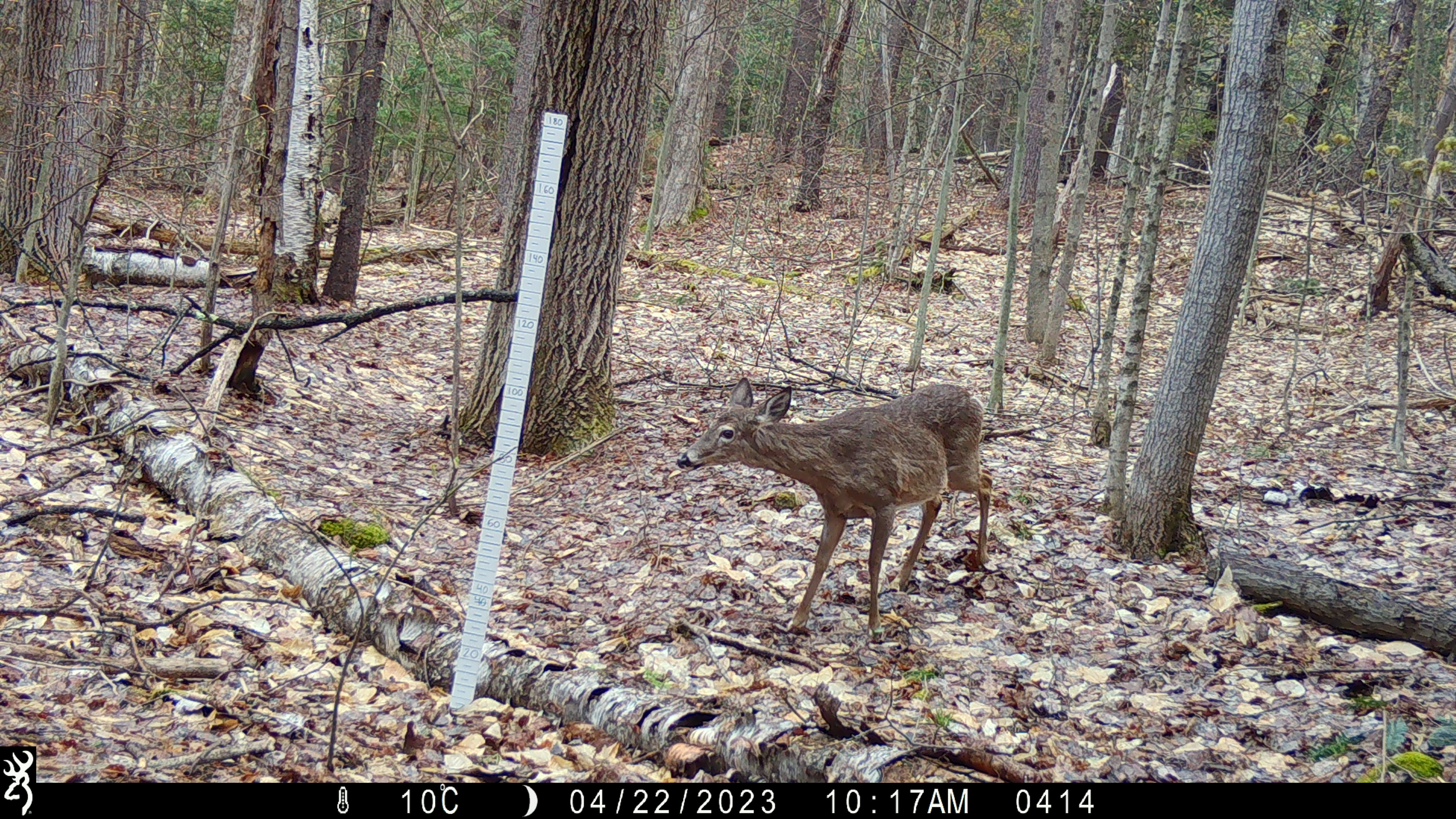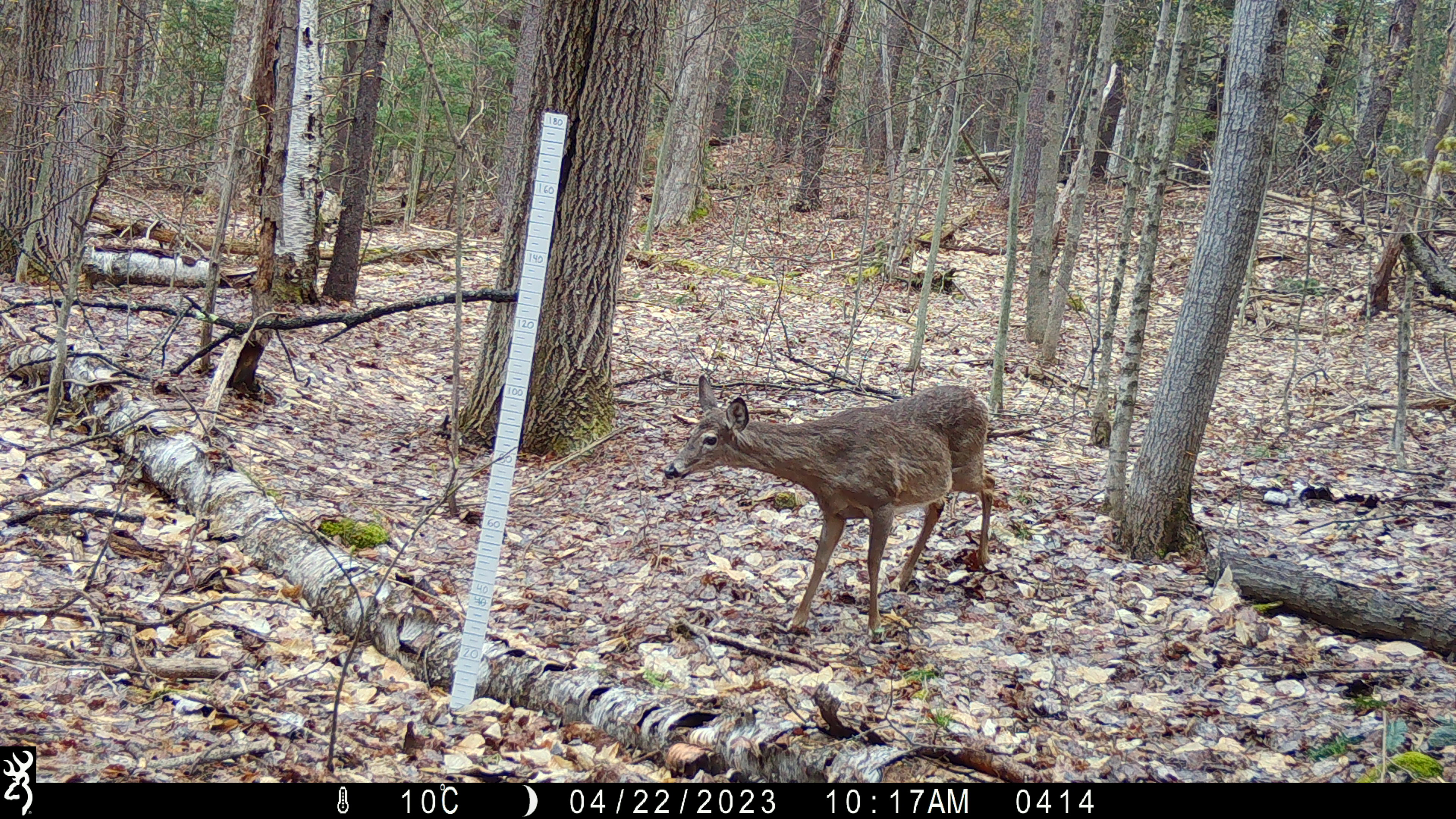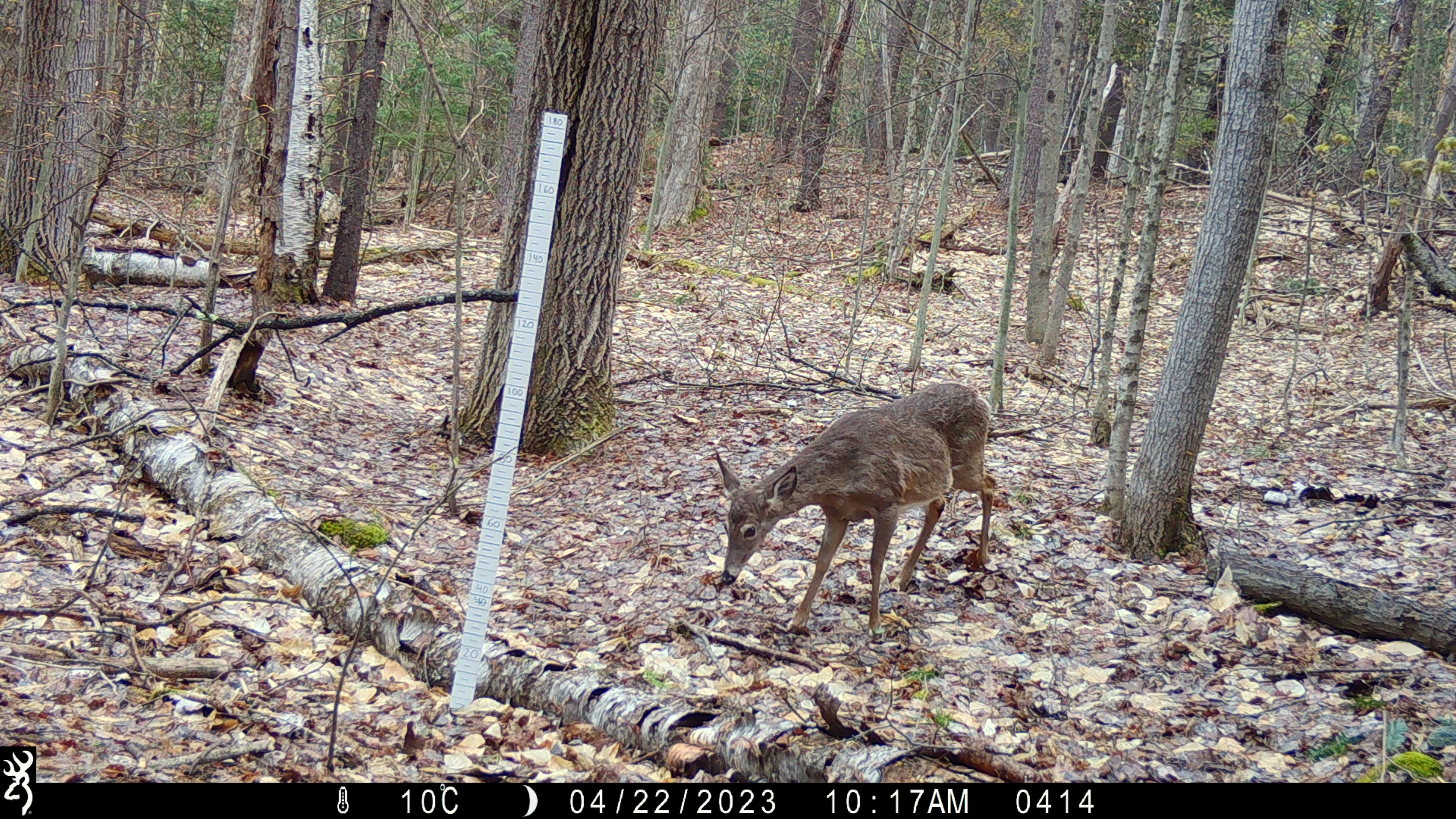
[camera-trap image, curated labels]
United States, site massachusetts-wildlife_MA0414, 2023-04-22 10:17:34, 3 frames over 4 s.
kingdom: Animalia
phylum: Chordata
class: Mammalia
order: Artiodactyla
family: Cervidae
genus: Odocoileus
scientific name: Odocoileus virginianus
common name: white-tailed deer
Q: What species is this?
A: White-tailed deer (Odocoileus virginianus).